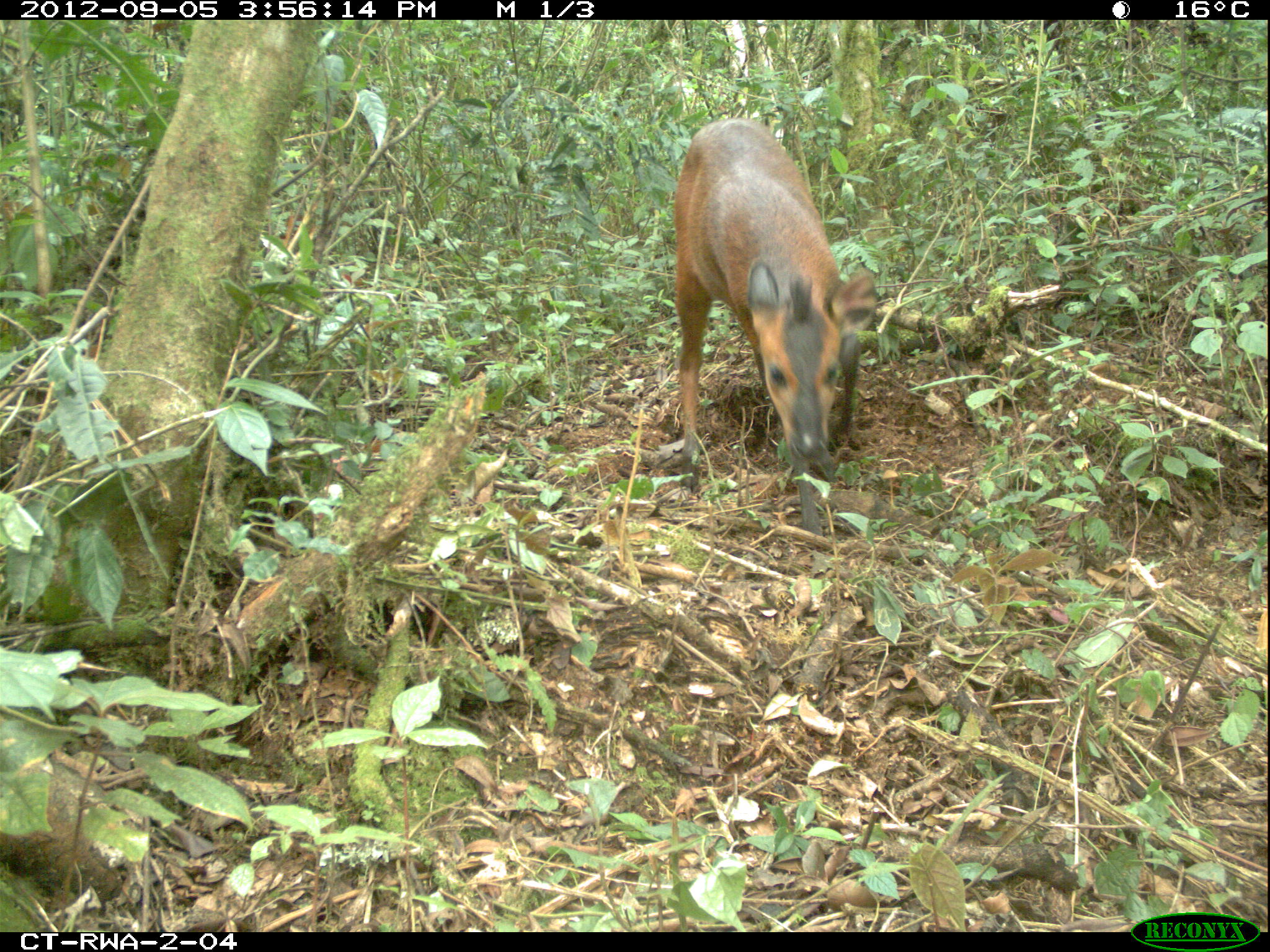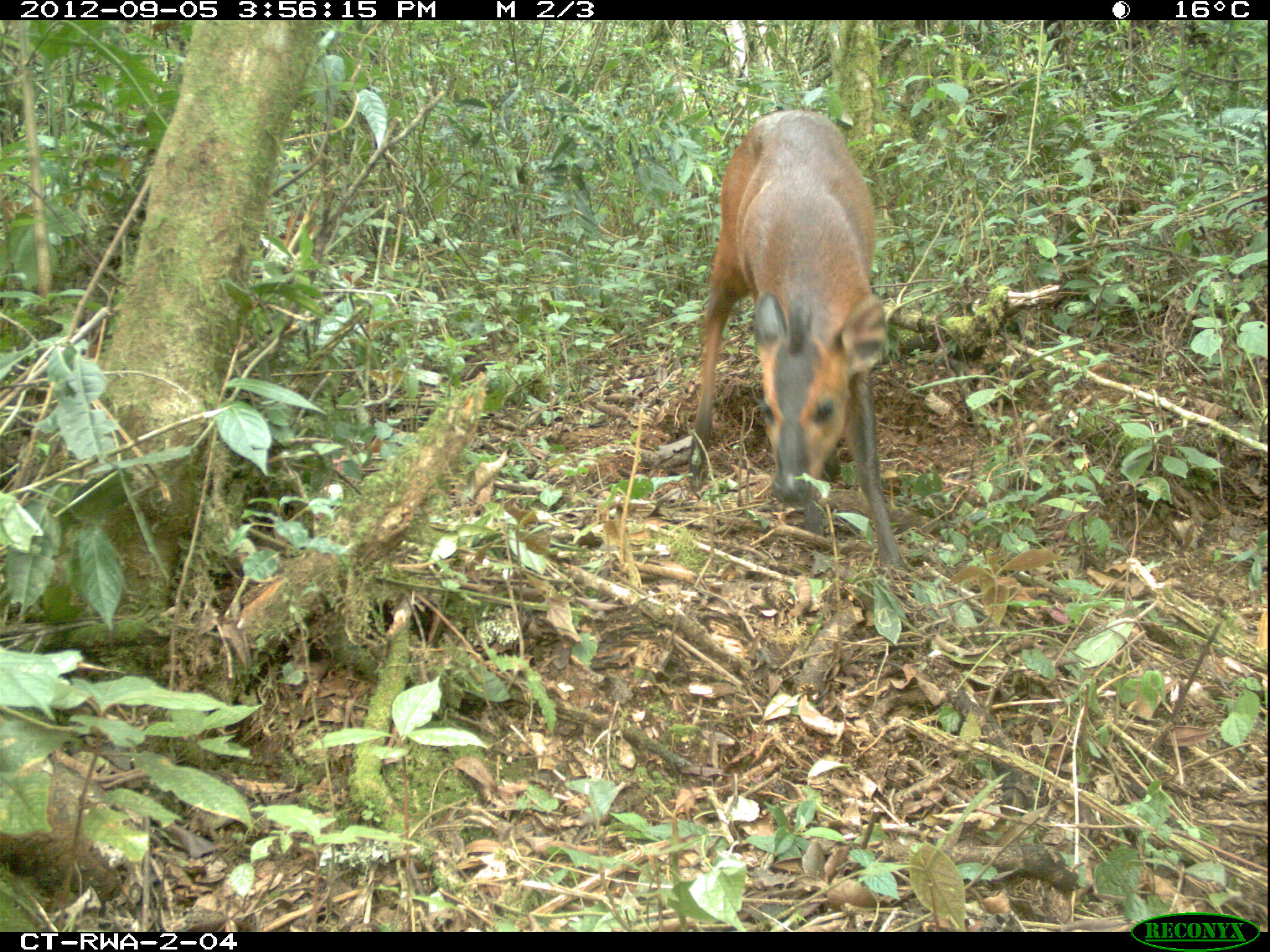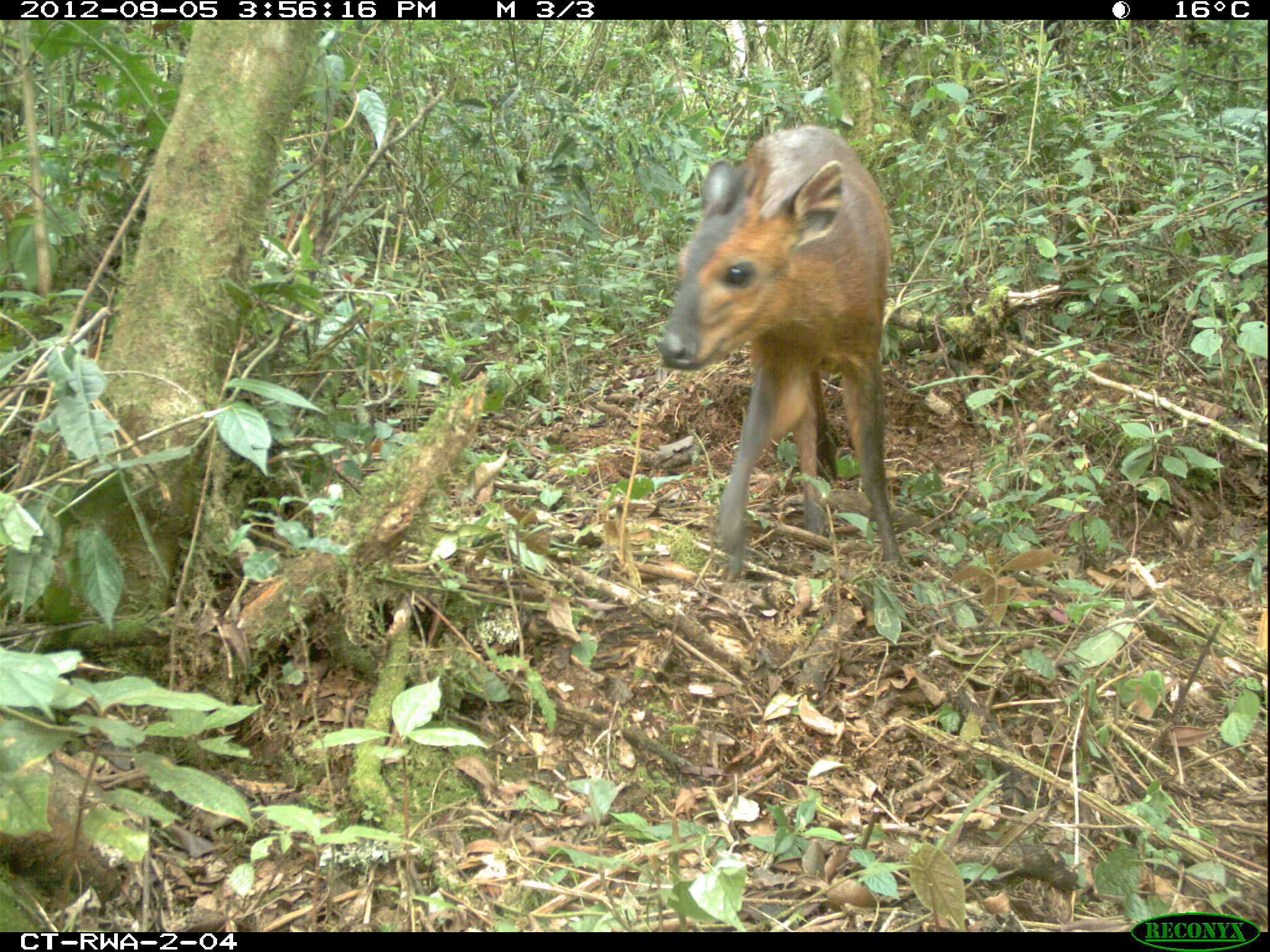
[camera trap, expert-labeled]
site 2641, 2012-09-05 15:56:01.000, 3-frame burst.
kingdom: Animalia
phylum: Chordata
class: Mammalia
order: Artiodactyla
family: Bovidae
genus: Cephalophus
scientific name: Cephalophus nigrifrons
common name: black-fronted duiker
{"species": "Cephalophus nigrifrons (black-fronted duiker)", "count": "1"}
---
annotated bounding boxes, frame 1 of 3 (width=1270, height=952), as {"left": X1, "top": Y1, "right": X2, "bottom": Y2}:
cephalophus nigrifrons: {"left": 668, "top": 116, "right": 880, "bottom": 496}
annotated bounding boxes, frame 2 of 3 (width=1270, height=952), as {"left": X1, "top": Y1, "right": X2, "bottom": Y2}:
cephalophus nigrifrons: {"left": 687, "top": 108, "right": 916, "bottom": 573}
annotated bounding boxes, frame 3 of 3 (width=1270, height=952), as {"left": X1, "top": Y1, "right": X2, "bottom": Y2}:
cephalophus nigrifrons: {"left": 655, "top": 121, "right": 915, "bottom": 589}